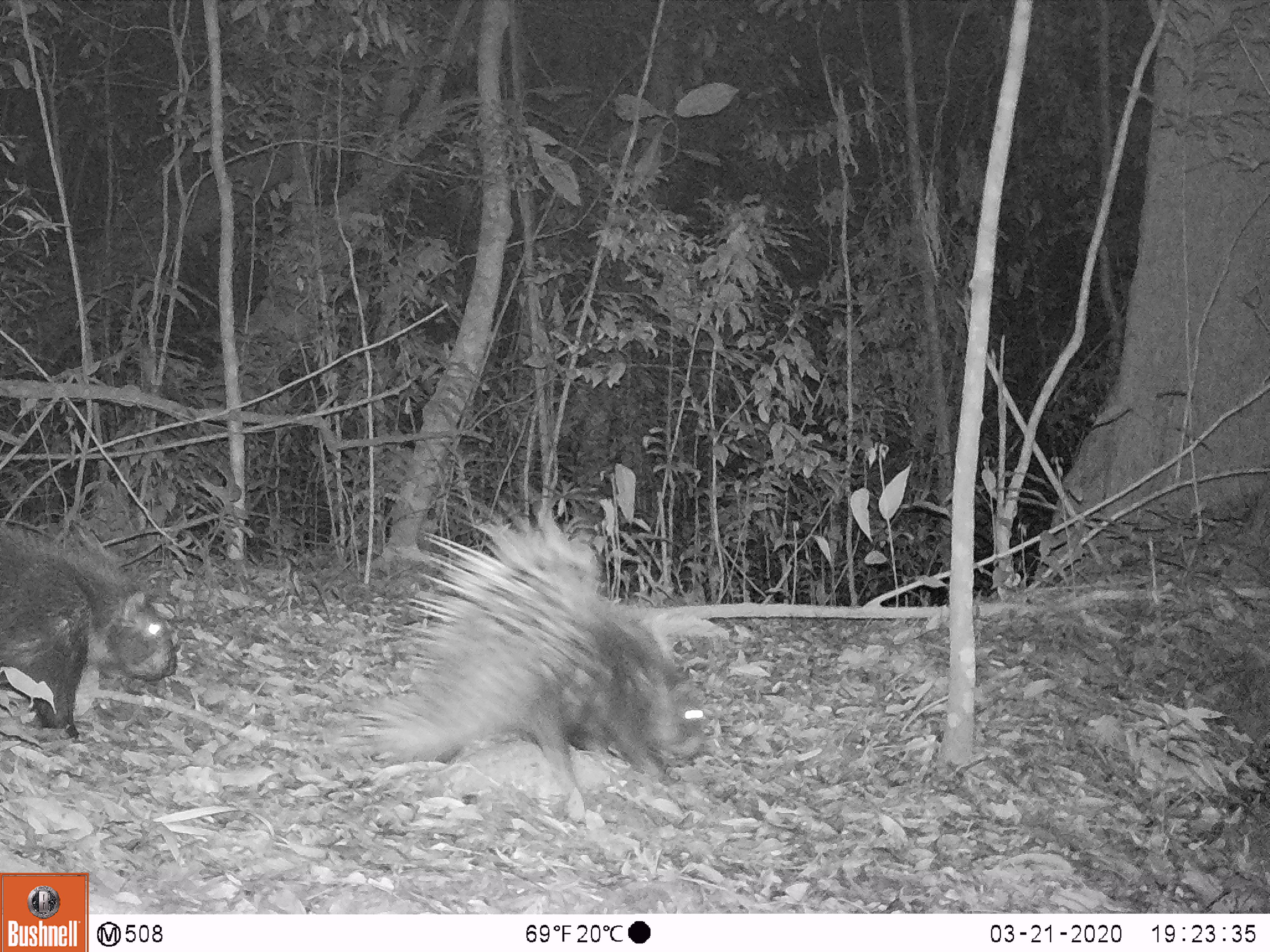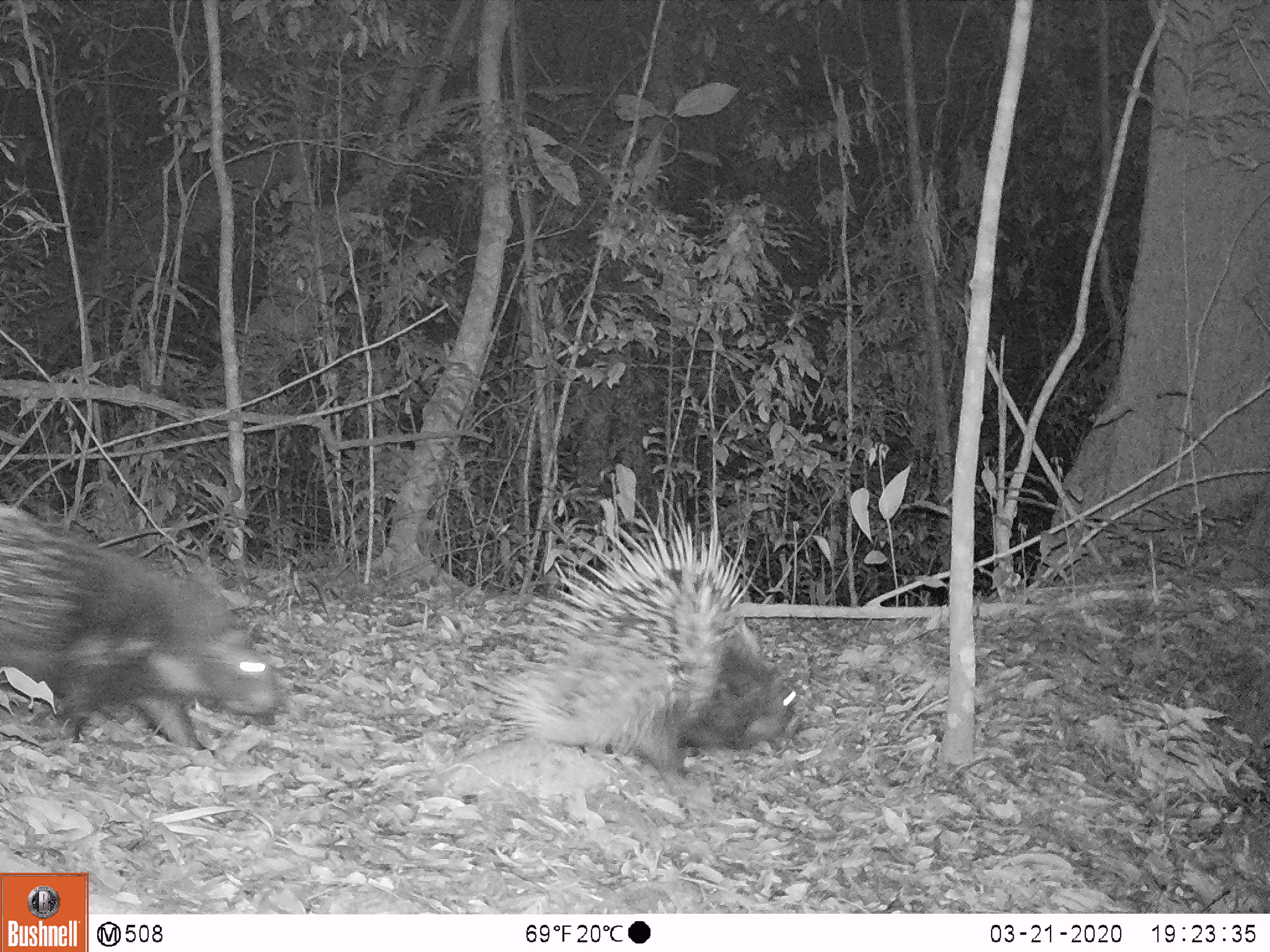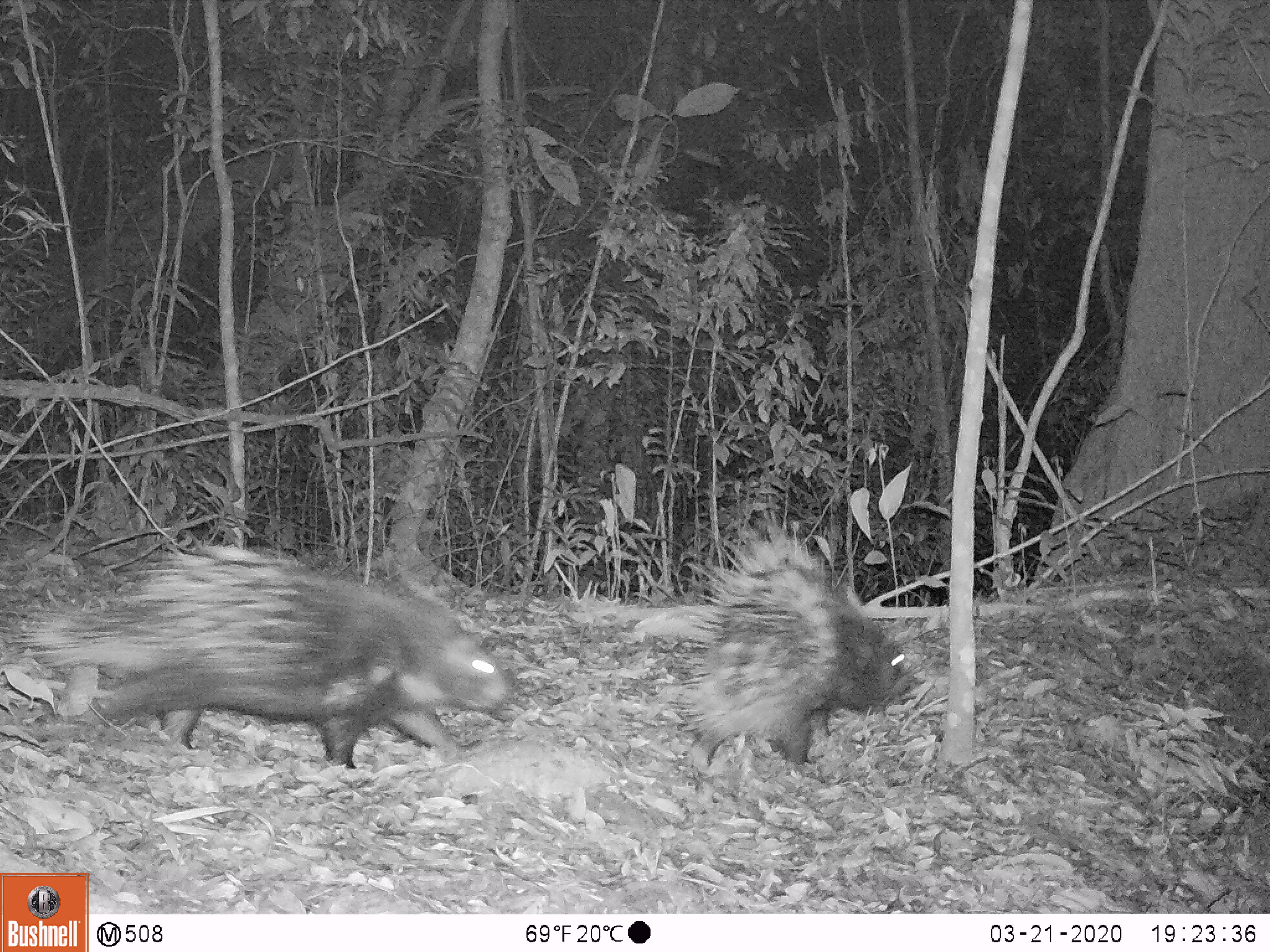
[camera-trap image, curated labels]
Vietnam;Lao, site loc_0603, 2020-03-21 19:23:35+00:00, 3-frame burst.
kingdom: Animalia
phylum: Chordata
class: Mammalia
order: Rodentia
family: Hystricidae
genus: Hystrix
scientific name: Hystrix brachyura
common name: malayan porcupine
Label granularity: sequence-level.